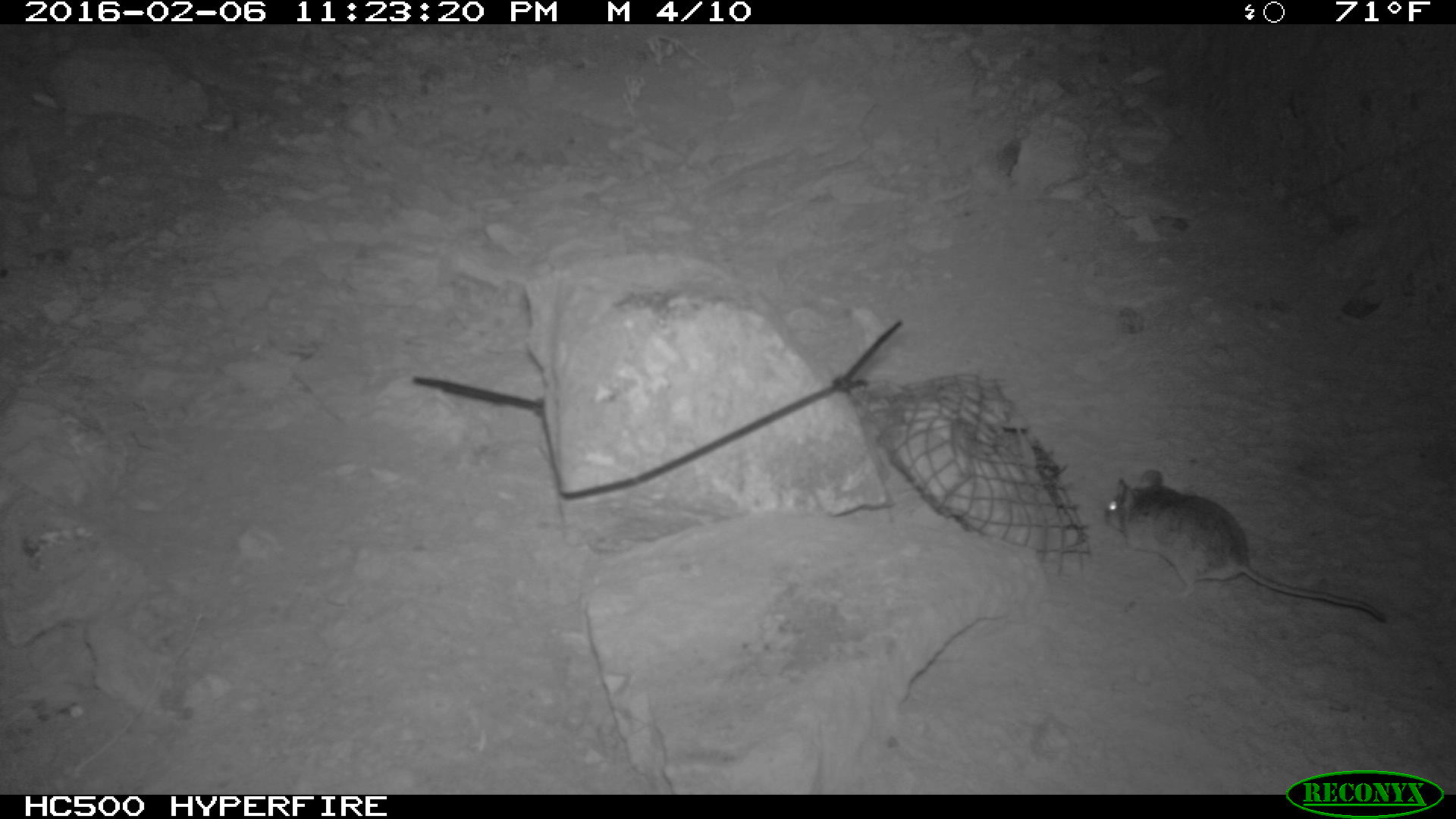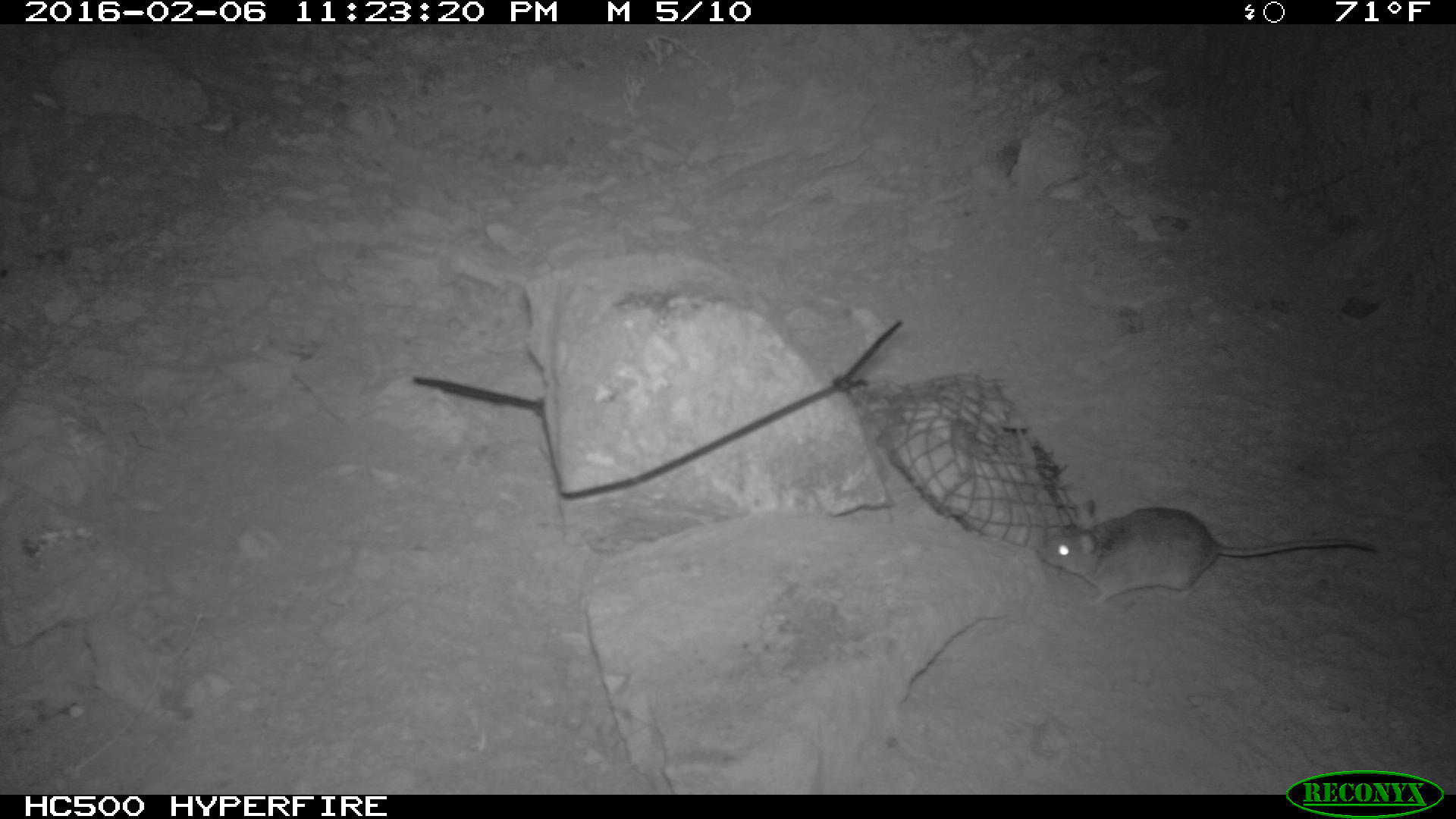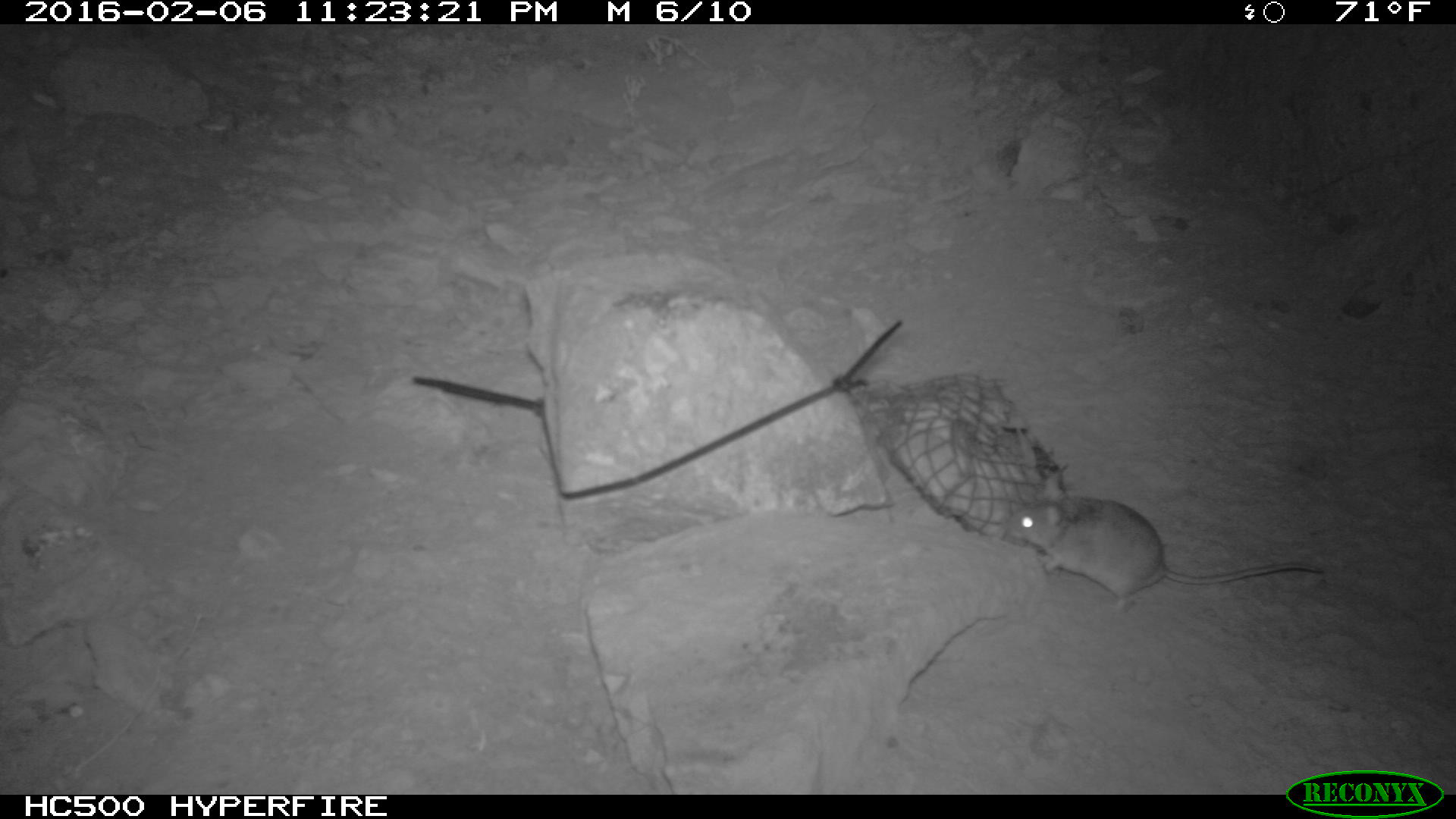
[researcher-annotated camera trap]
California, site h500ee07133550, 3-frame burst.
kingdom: Animalia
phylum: Chordata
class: Mammalia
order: Rodentia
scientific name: Rodentia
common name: rodent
Rodent (Rodentia).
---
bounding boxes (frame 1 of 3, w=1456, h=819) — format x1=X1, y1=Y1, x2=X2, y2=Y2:
rodent: x1=1103, y1=467, x2=1391, y2=628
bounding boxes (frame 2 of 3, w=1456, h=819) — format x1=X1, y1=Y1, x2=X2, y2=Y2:
rodent: x1=1037, y1=496, x2=1377, y2=605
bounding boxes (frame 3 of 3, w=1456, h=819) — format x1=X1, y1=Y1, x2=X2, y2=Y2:
rodent: x1=999, y1=488, x2=1324, y2=610